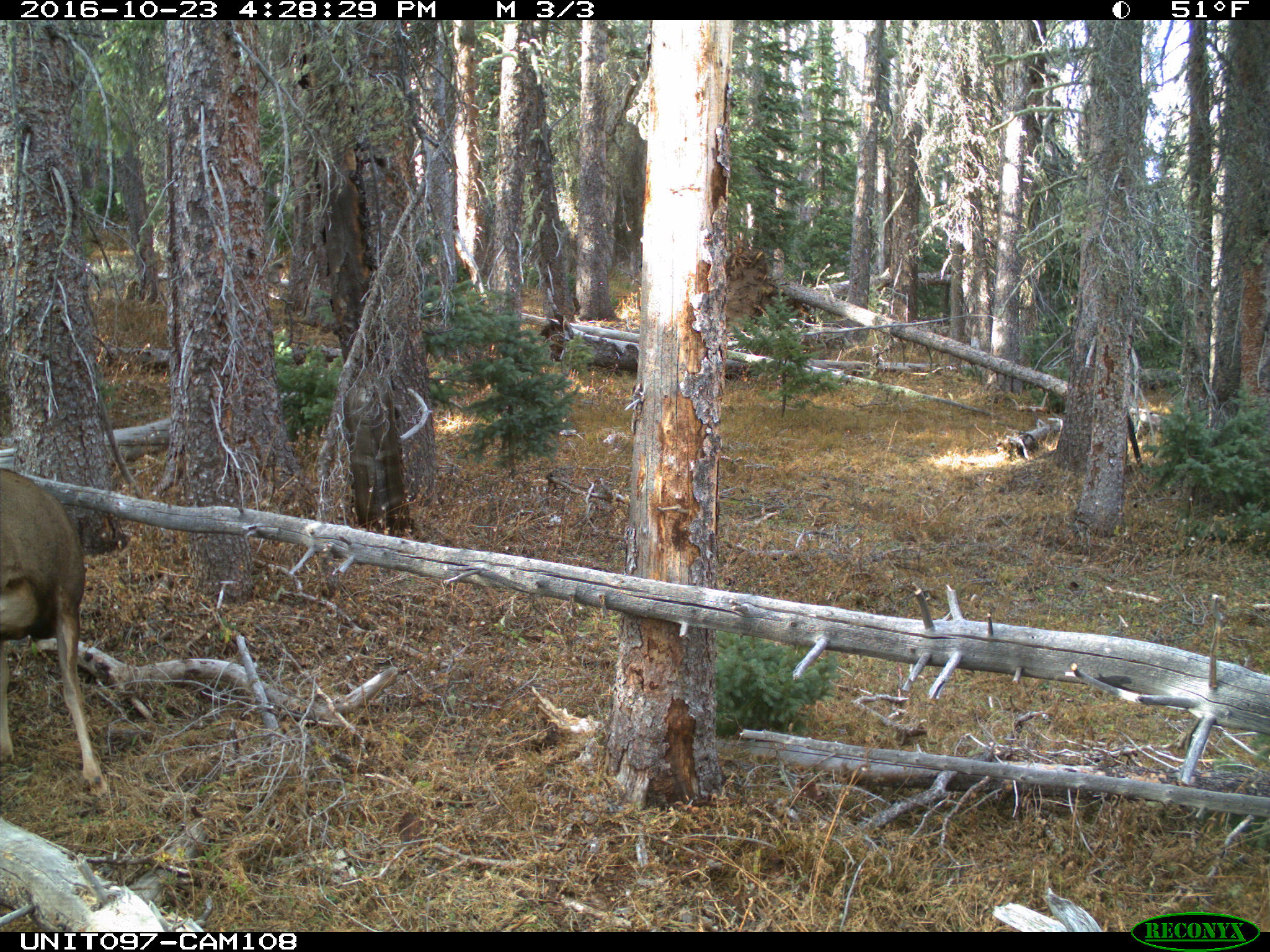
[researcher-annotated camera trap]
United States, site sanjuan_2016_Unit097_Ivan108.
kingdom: Animalia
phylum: Chordata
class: Mammalia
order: Artiodactyla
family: Cervidae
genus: Odocoileus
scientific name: Odocoileus hemionus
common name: mule deer